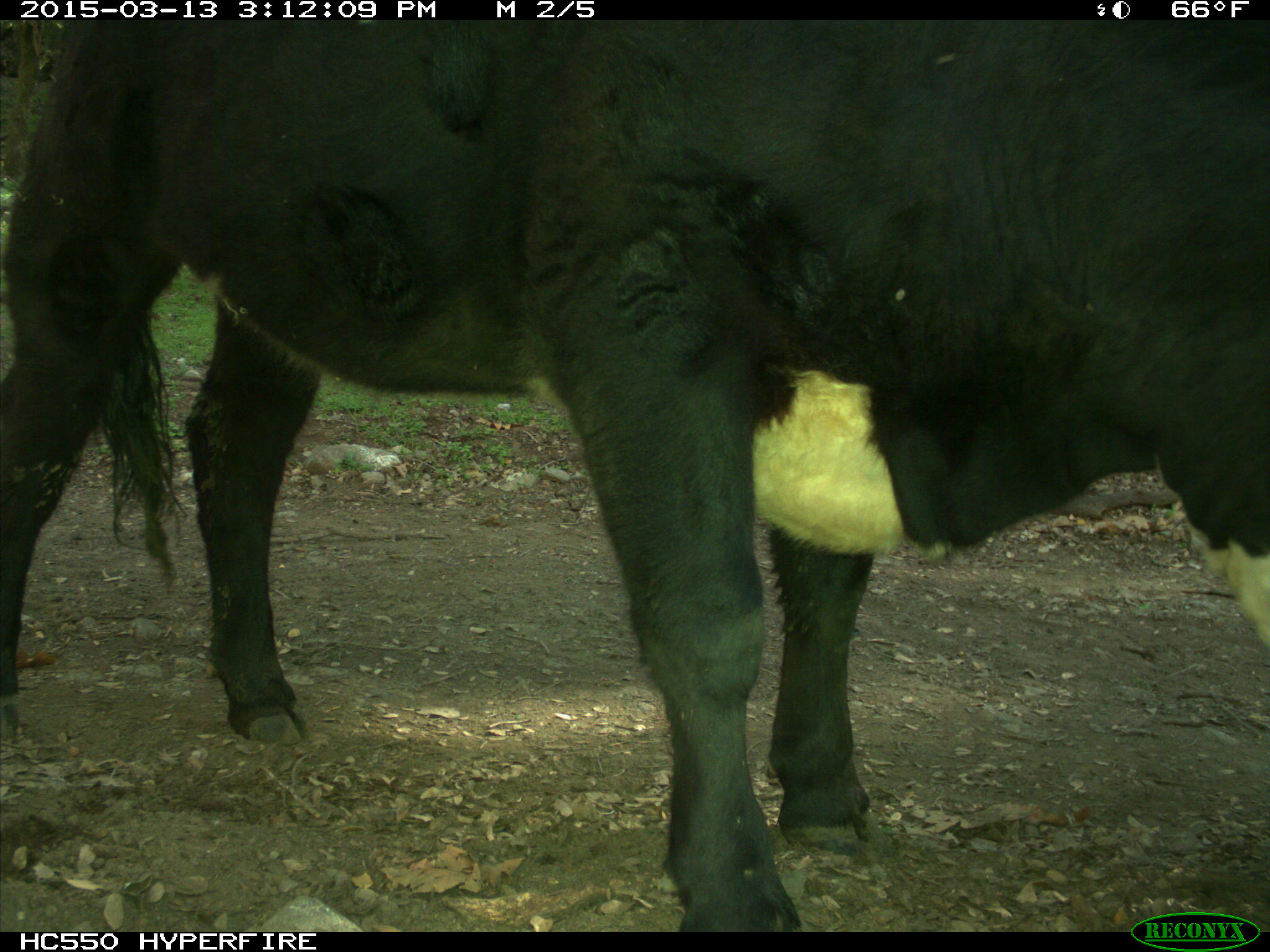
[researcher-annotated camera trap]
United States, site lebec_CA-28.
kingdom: Animalia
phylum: Chordata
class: Mammalia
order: Artiodactyla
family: Bovidae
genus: Bos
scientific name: Bos taurus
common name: domestic cow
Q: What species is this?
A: Bos taurus (domestic cow).